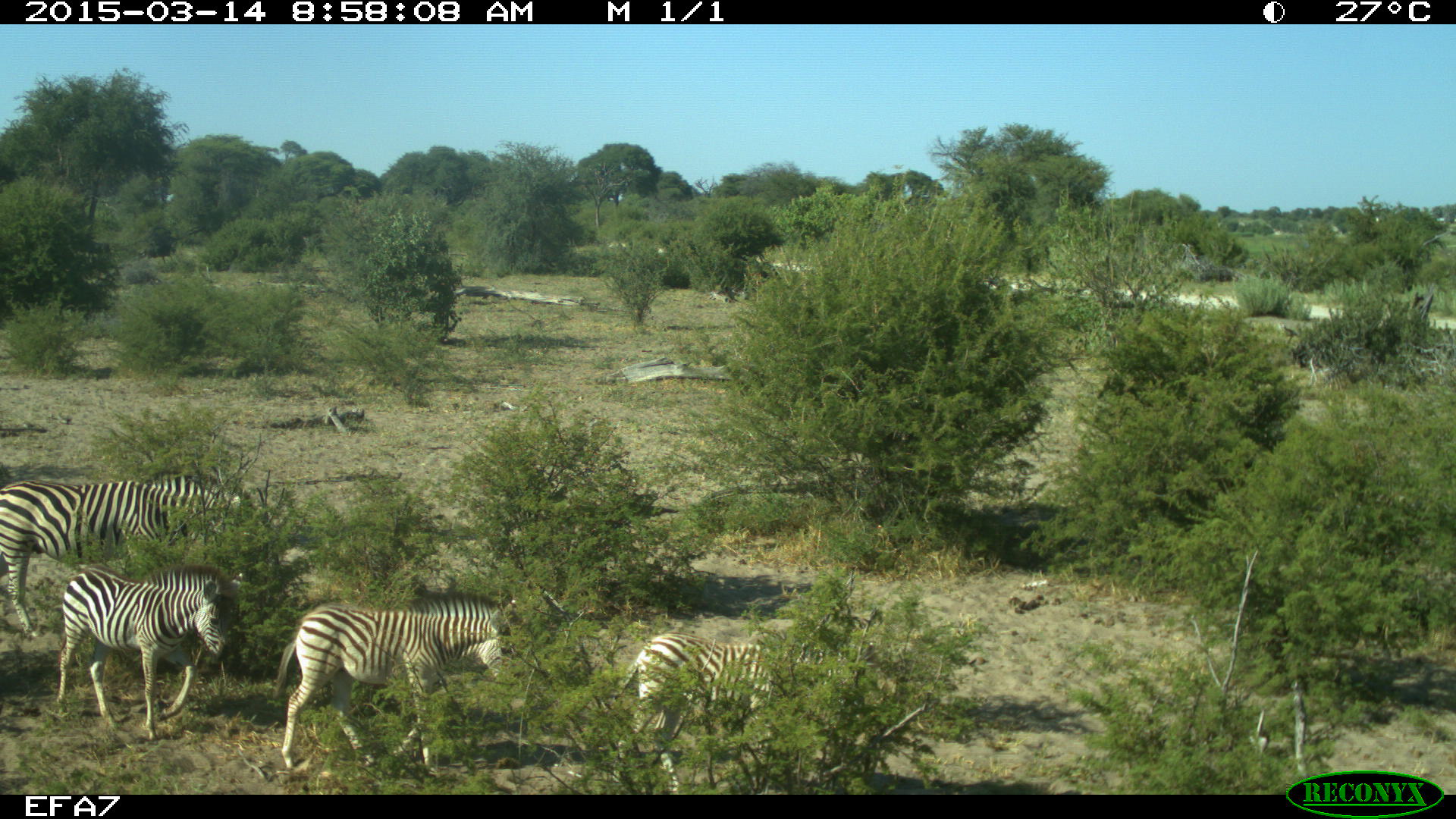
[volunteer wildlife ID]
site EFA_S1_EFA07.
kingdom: Animalia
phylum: Chordata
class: Mammalia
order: Perissodactyla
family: Equidae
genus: Equus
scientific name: Equus quagga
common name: plains zebra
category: zebraplains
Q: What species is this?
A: Zebraplains (plains zebra) (Equus quagga).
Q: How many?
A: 5.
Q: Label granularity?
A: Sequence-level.